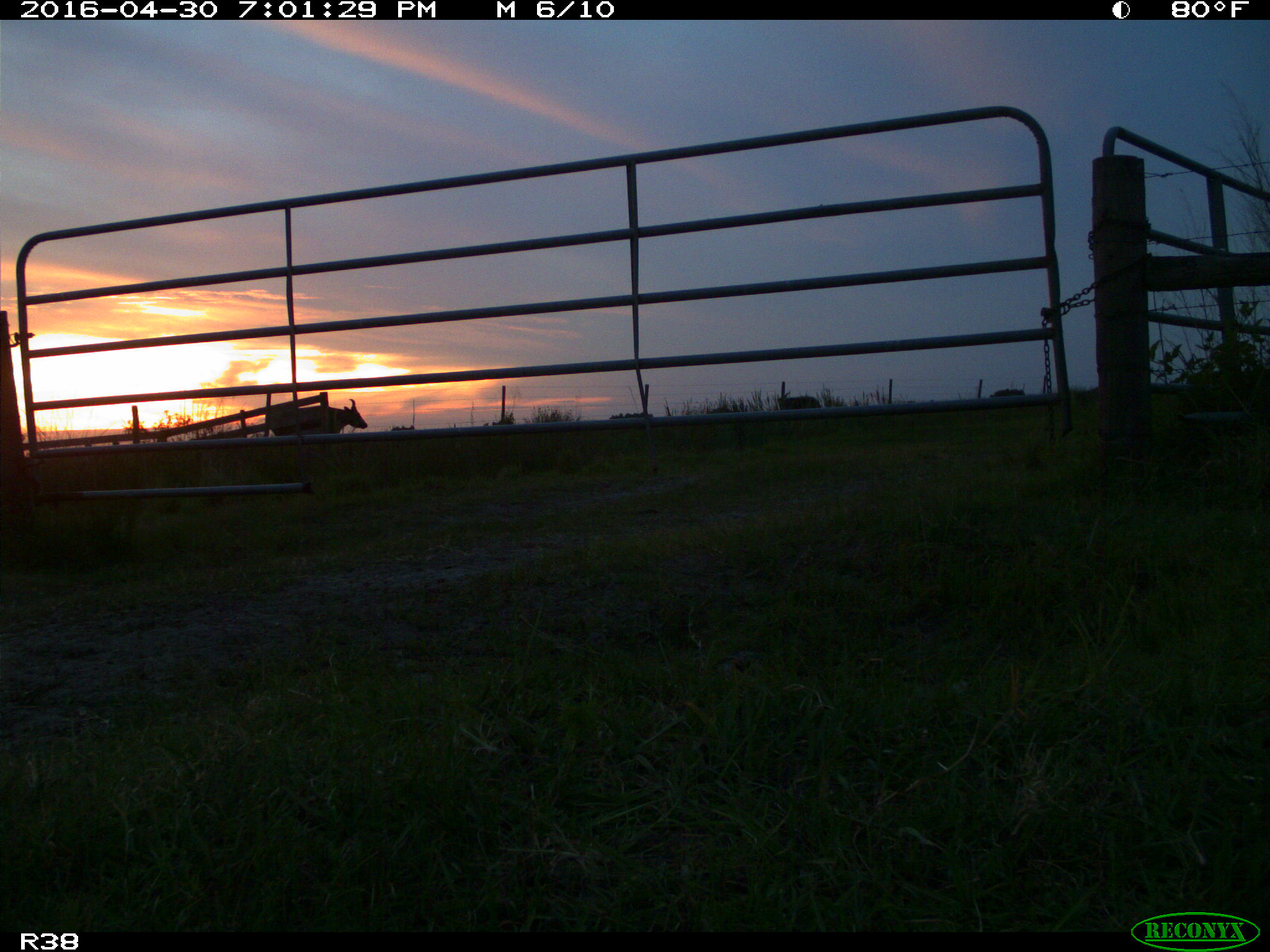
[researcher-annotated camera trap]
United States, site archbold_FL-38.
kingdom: Animalia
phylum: Chordata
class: Mammalia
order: Artiodactyla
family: Bovidae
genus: Bos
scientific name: Bos taurus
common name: domestic cow